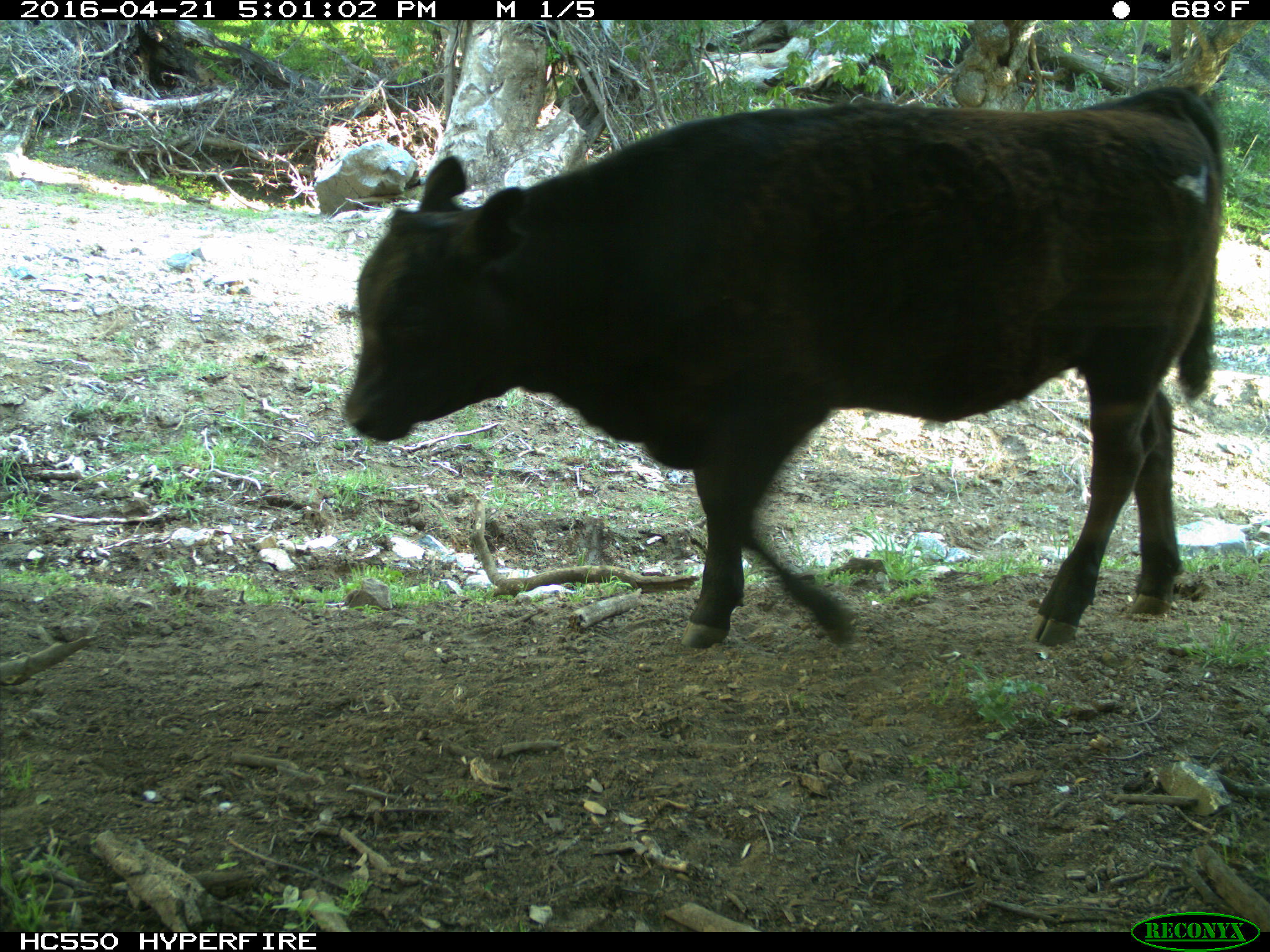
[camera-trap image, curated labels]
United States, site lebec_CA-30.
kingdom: Animalia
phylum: Chordata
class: Mammalia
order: Artiodactyla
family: Bovidae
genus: Bos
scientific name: Bos taurus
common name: domestic cow